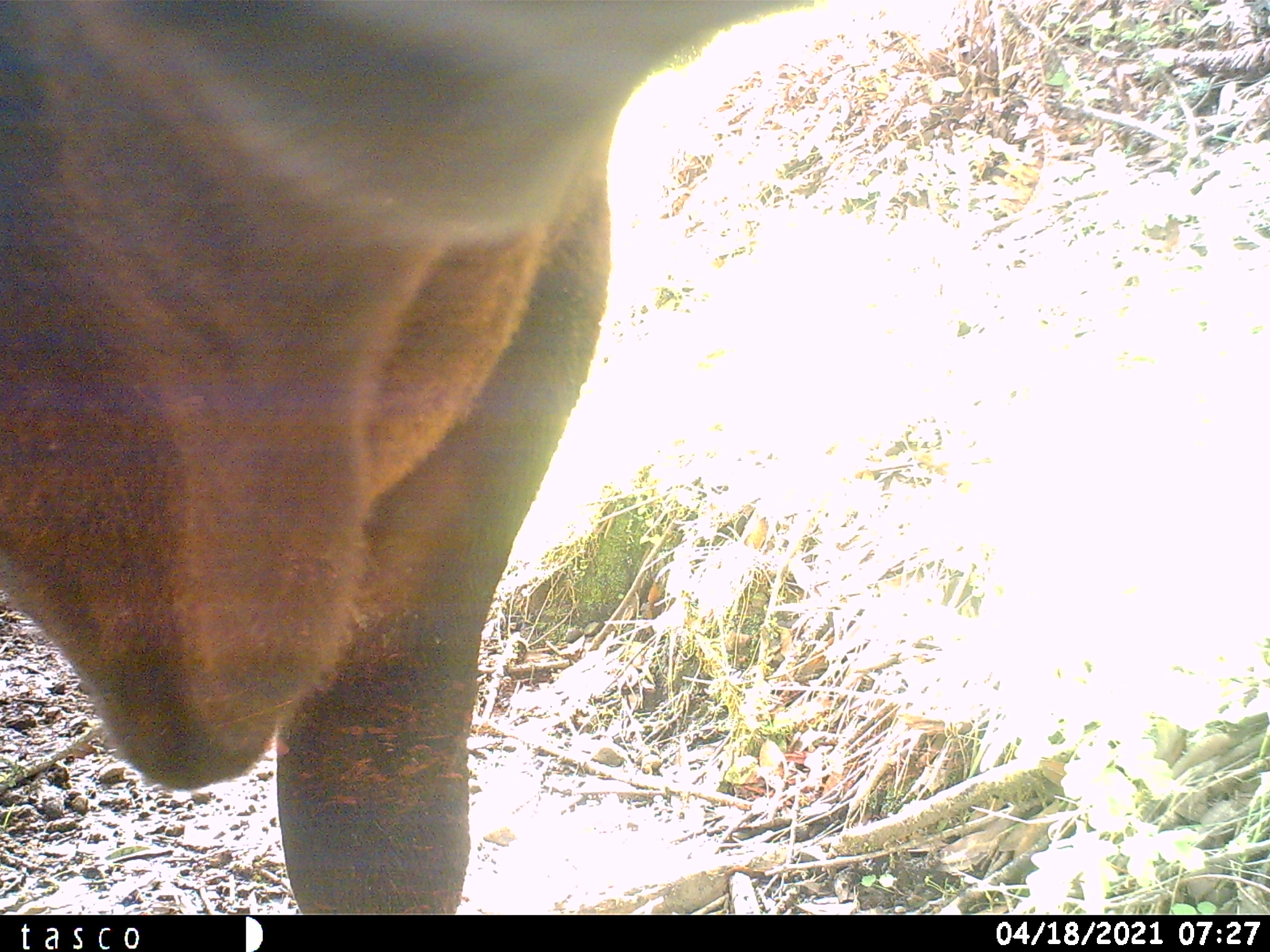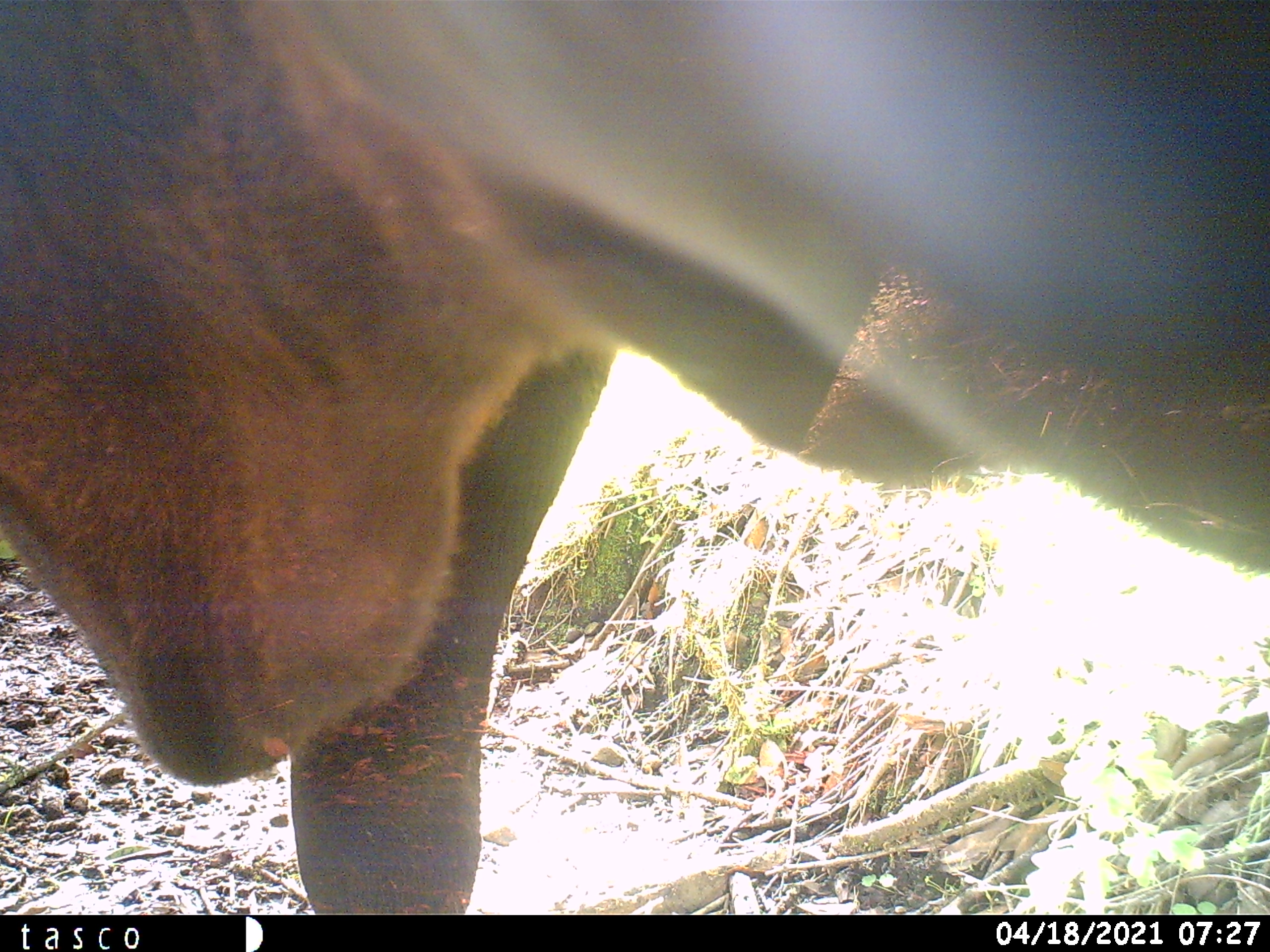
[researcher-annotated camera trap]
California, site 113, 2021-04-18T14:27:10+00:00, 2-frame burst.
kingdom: Animalia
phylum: Chordata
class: Mammalia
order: Artiodactyla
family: Bovidae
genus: Bos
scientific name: Bos taurus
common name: domestic cattle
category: cattle